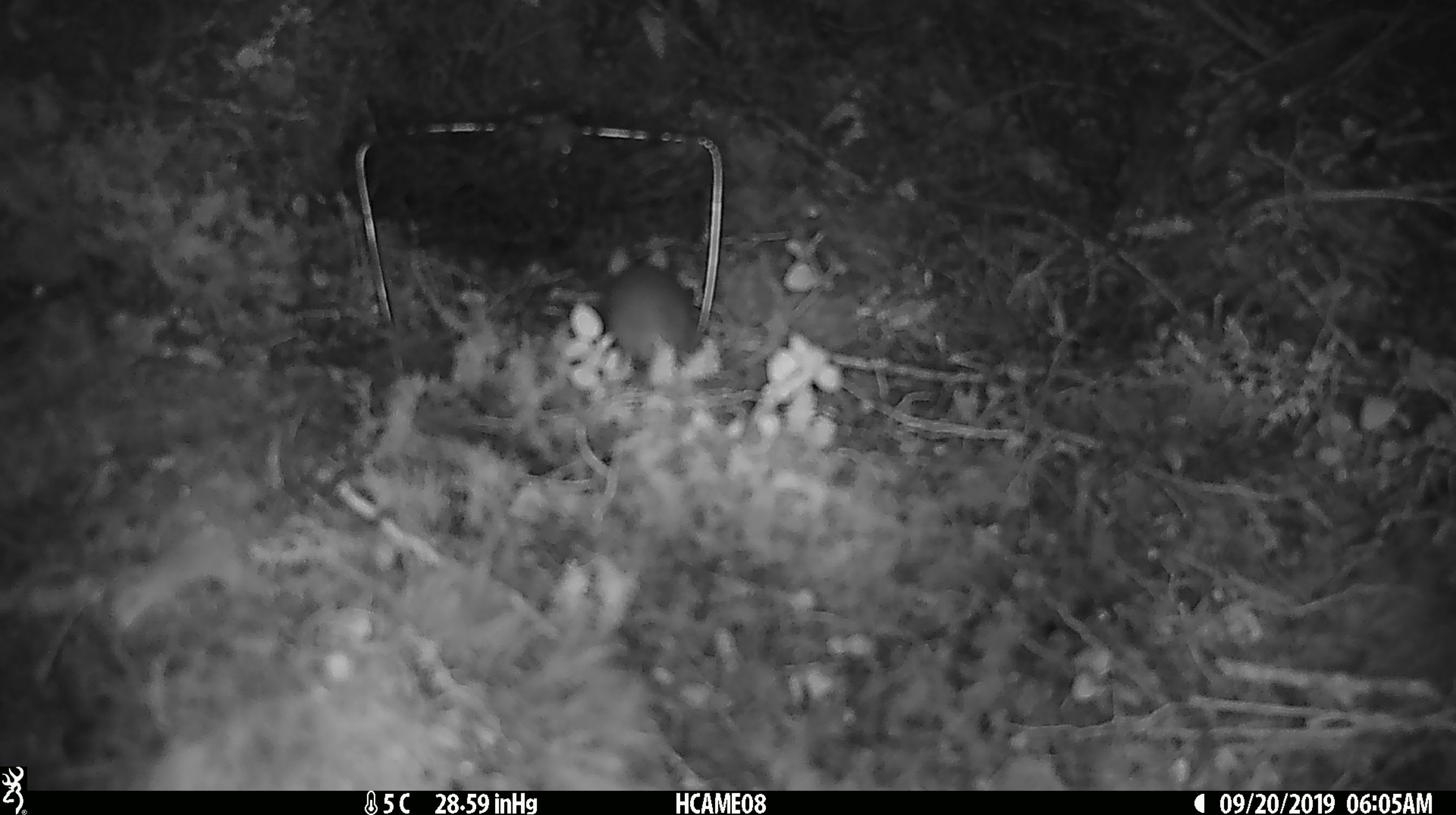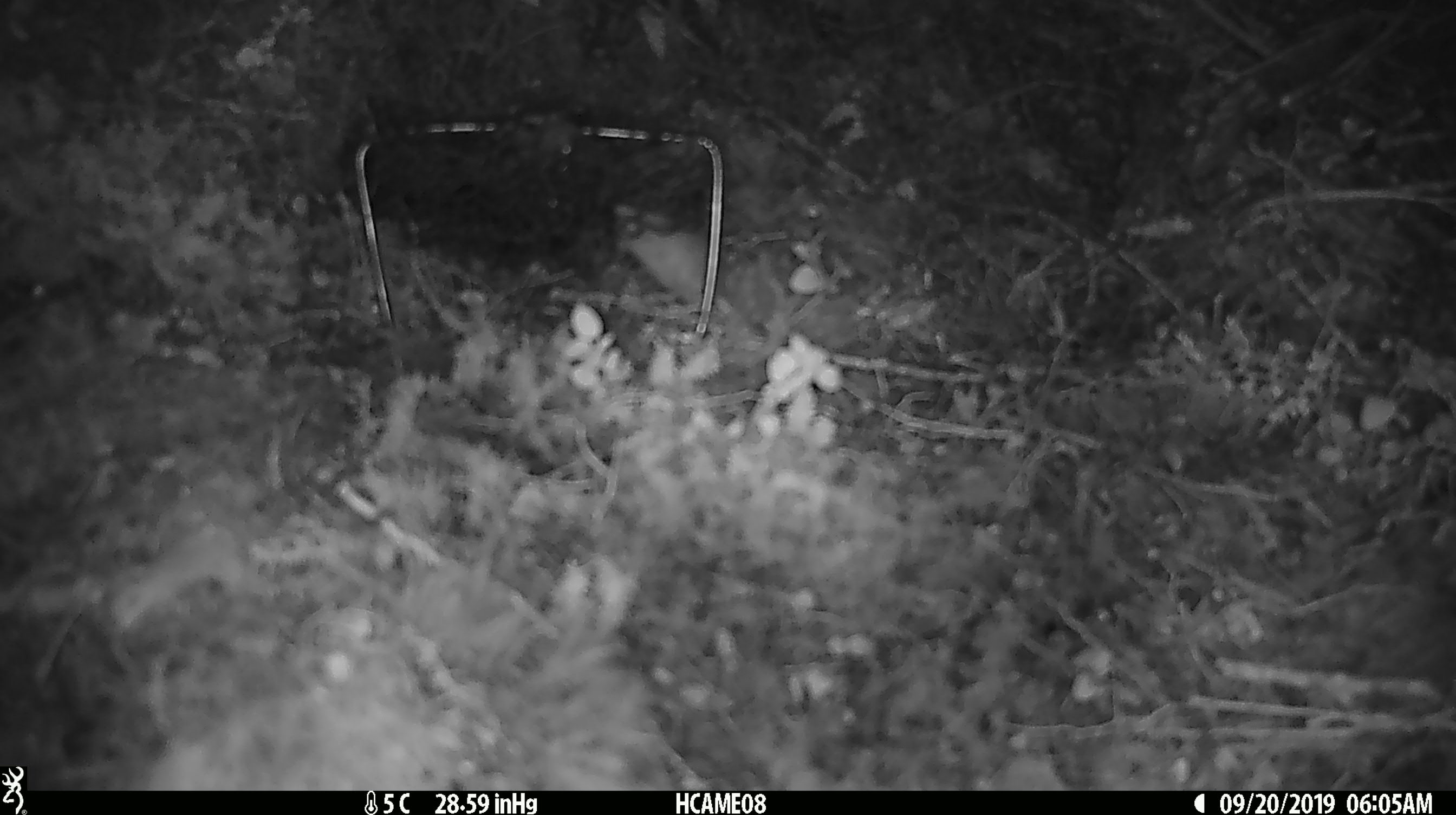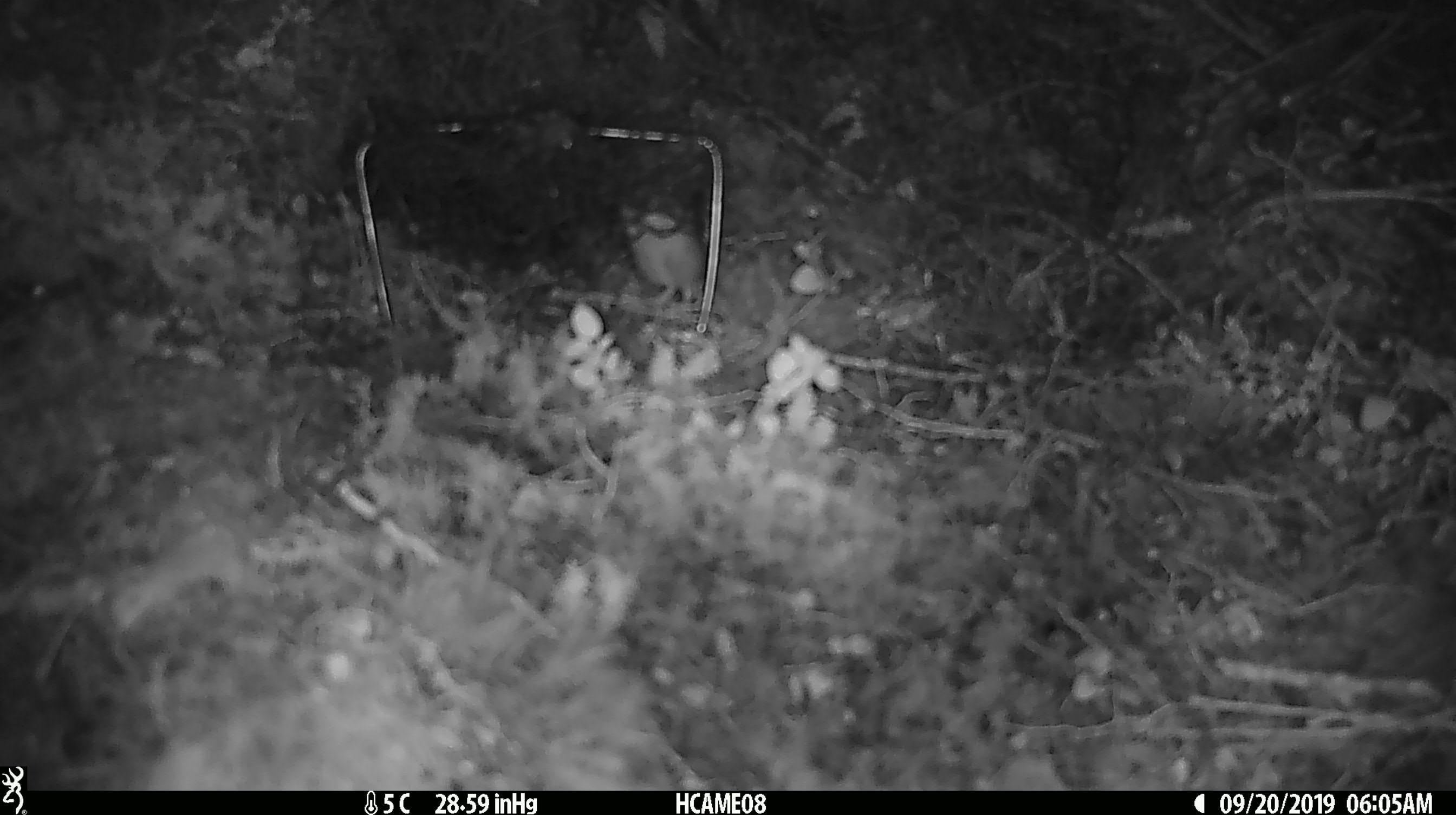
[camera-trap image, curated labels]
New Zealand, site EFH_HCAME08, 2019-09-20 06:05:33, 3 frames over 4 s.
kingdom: Animalia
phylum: Chordata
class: Mammalia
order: Rodentia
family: Muridae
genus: Mus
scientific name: Mus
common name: mouse